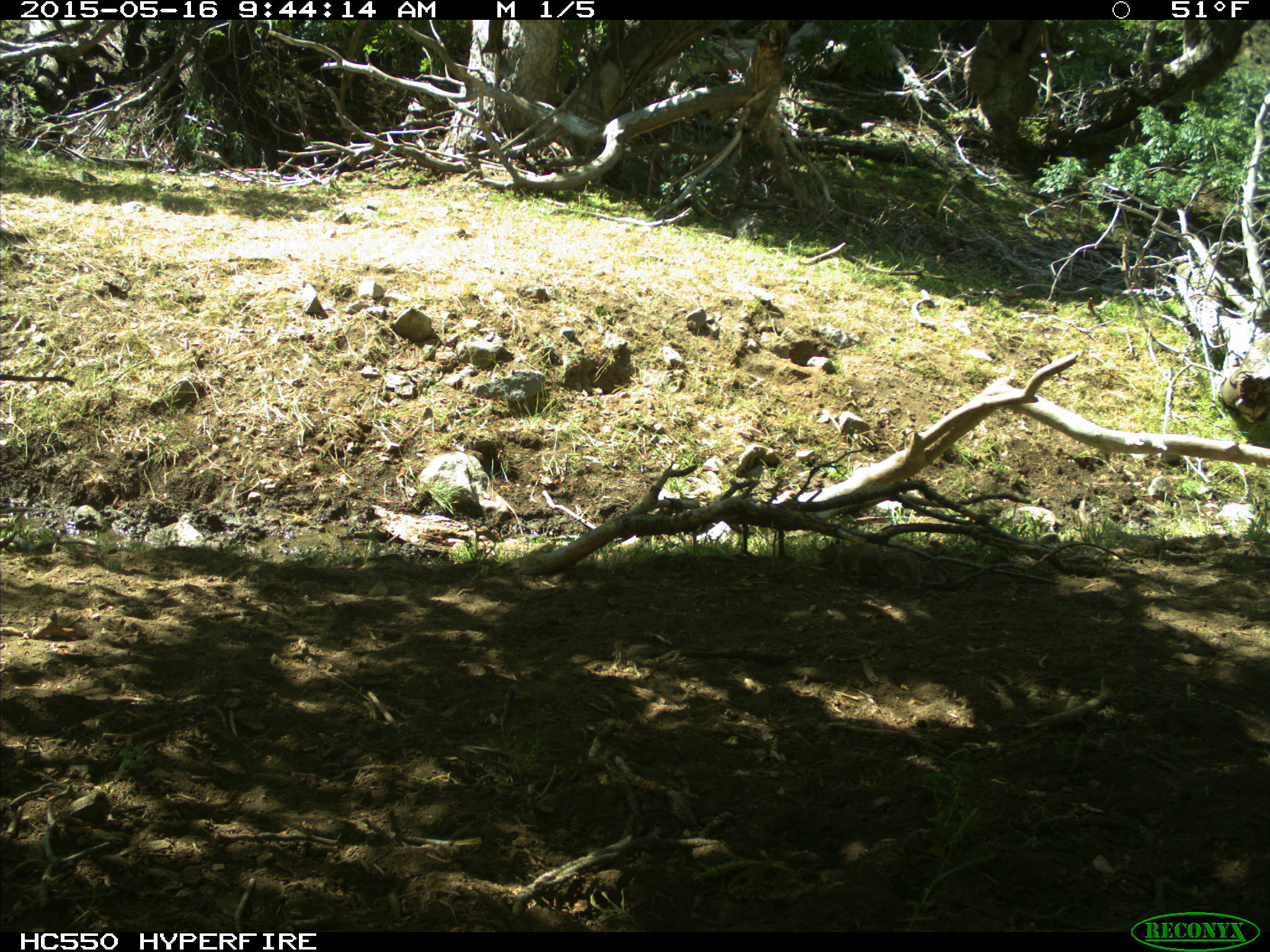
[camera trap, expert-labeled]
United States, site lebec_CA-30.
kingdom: Animalia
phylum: Chordata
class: Mammalia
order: Rodentia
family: Sciuridae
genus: Otospermophilus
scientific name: Otospermophilus beecheyi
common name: california ground squirrel